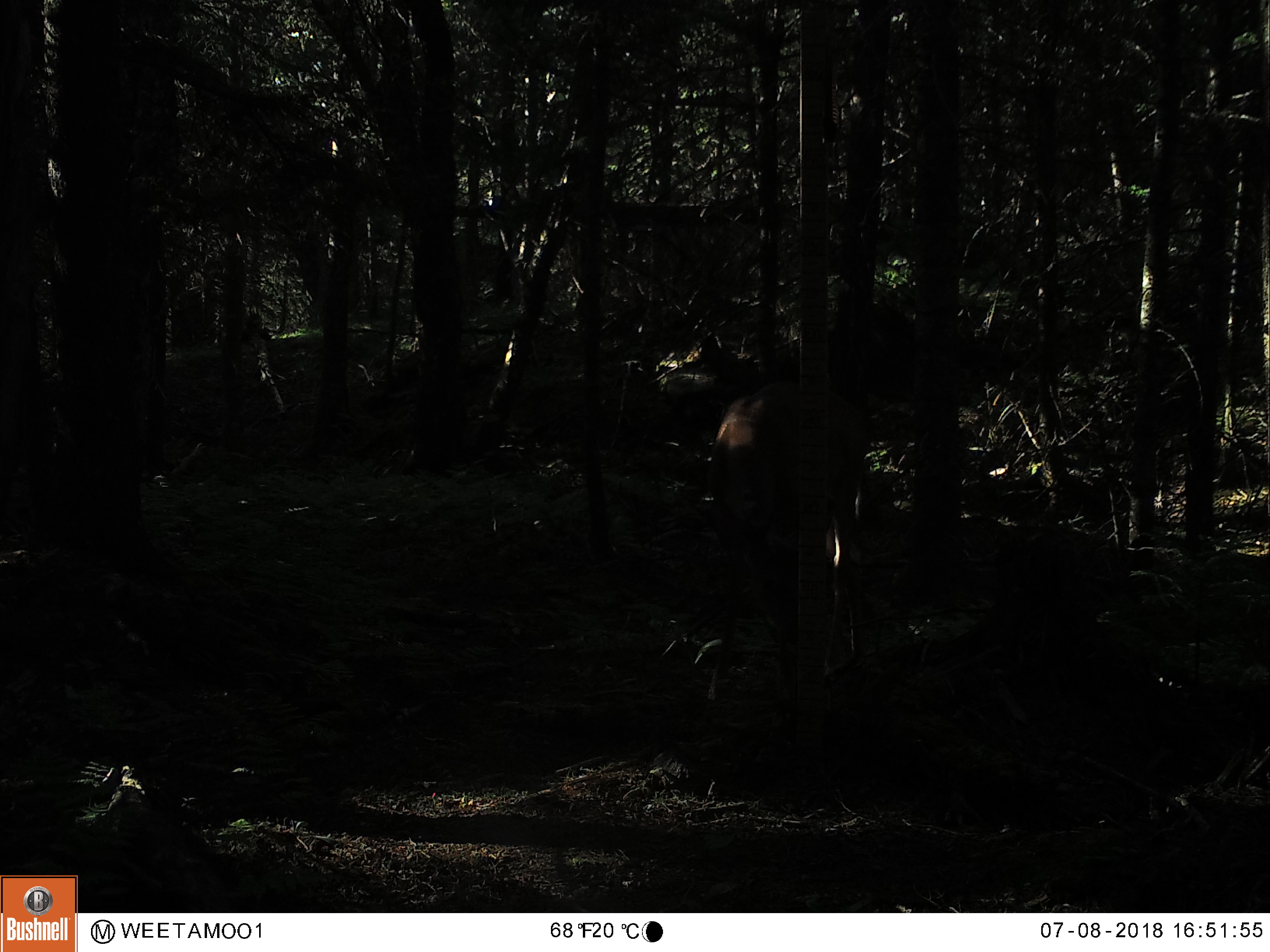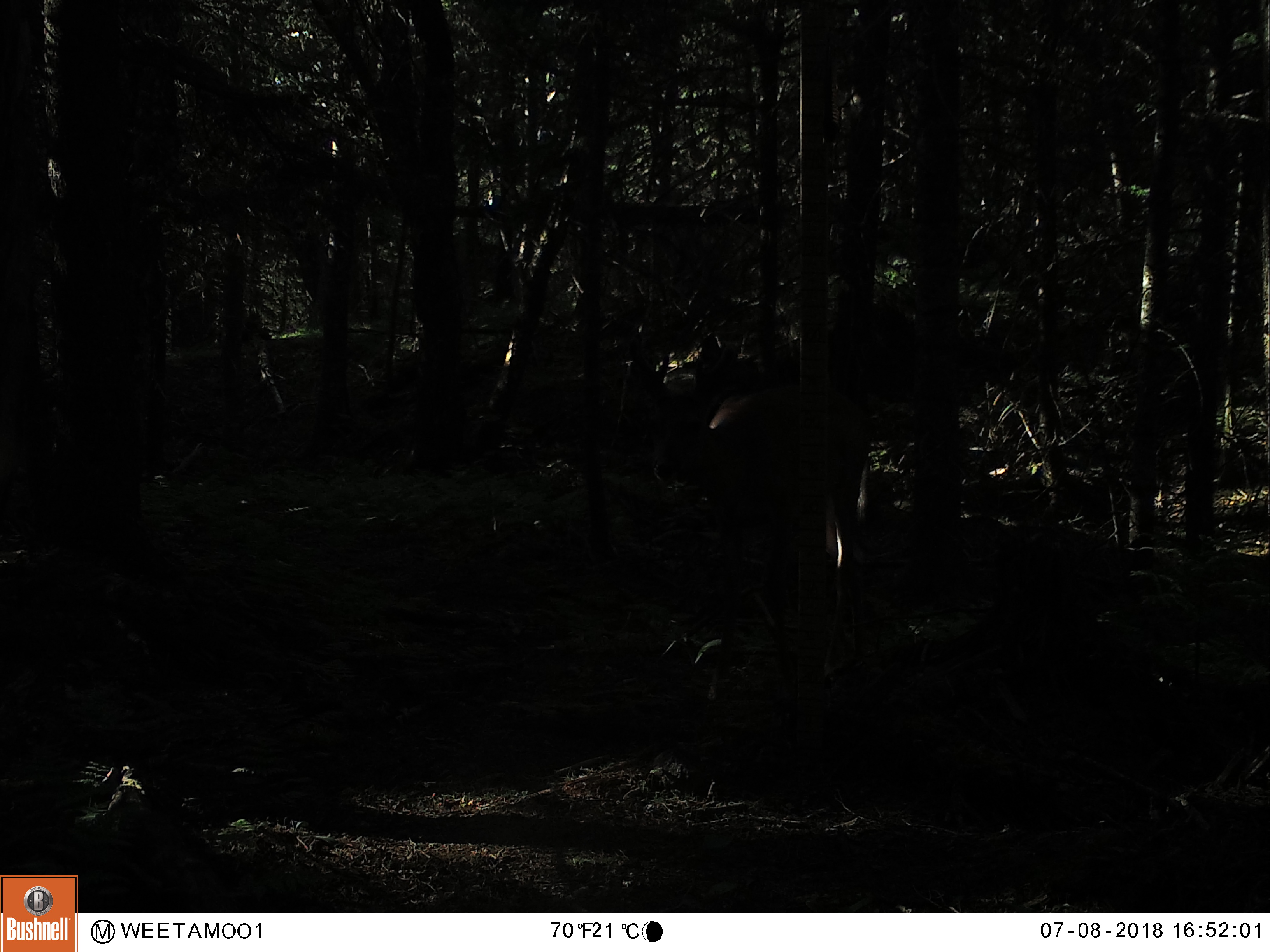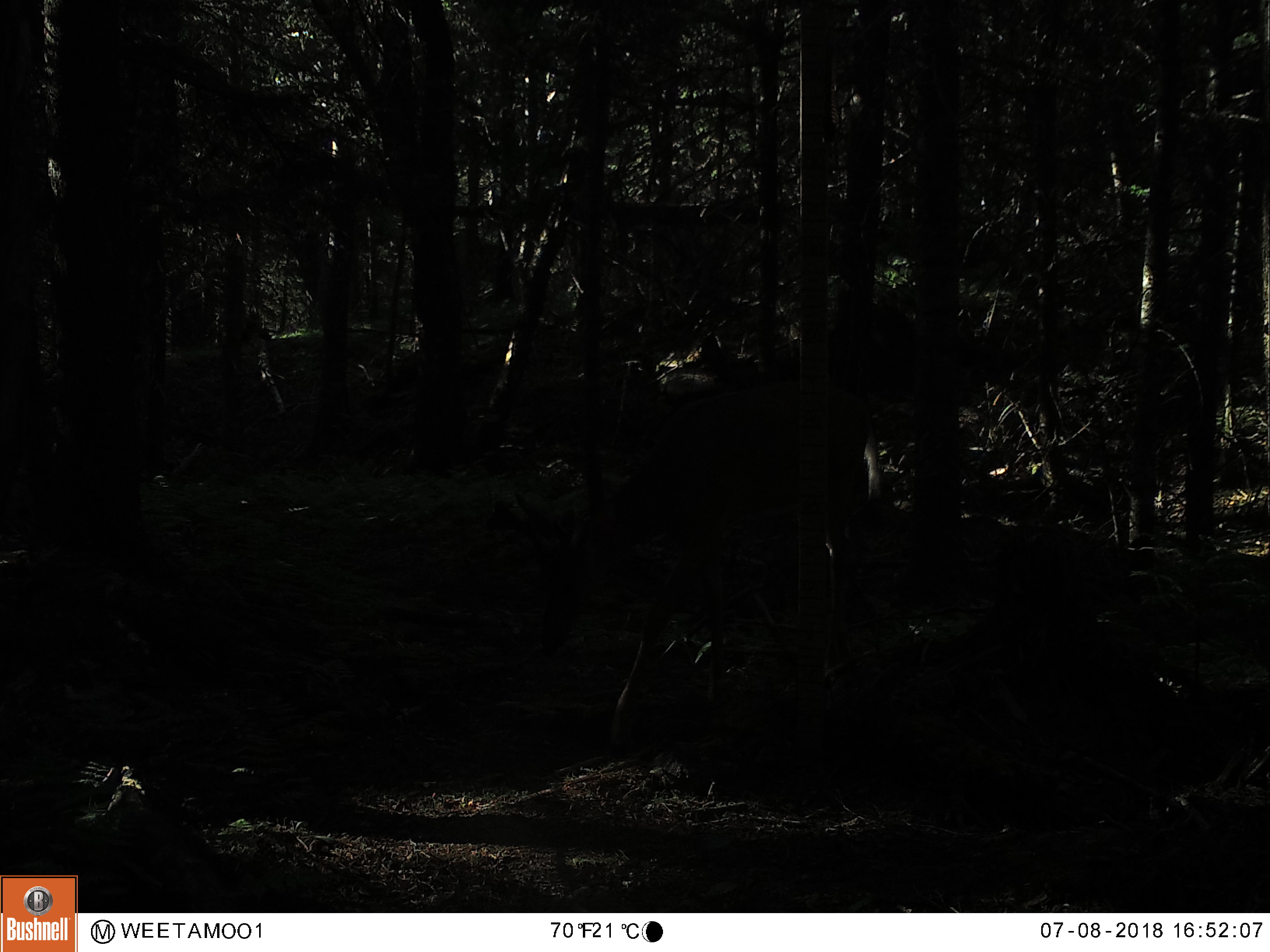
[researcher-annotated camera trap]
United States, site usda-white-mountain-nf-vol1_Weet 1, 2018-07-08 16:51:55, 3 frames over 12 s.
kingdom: Animalia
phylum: Chordata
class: Mammalia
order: Artiodactyla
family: Cervidae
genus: Odocoileus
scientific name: Odocoileus virginianus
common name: white-tailed deer